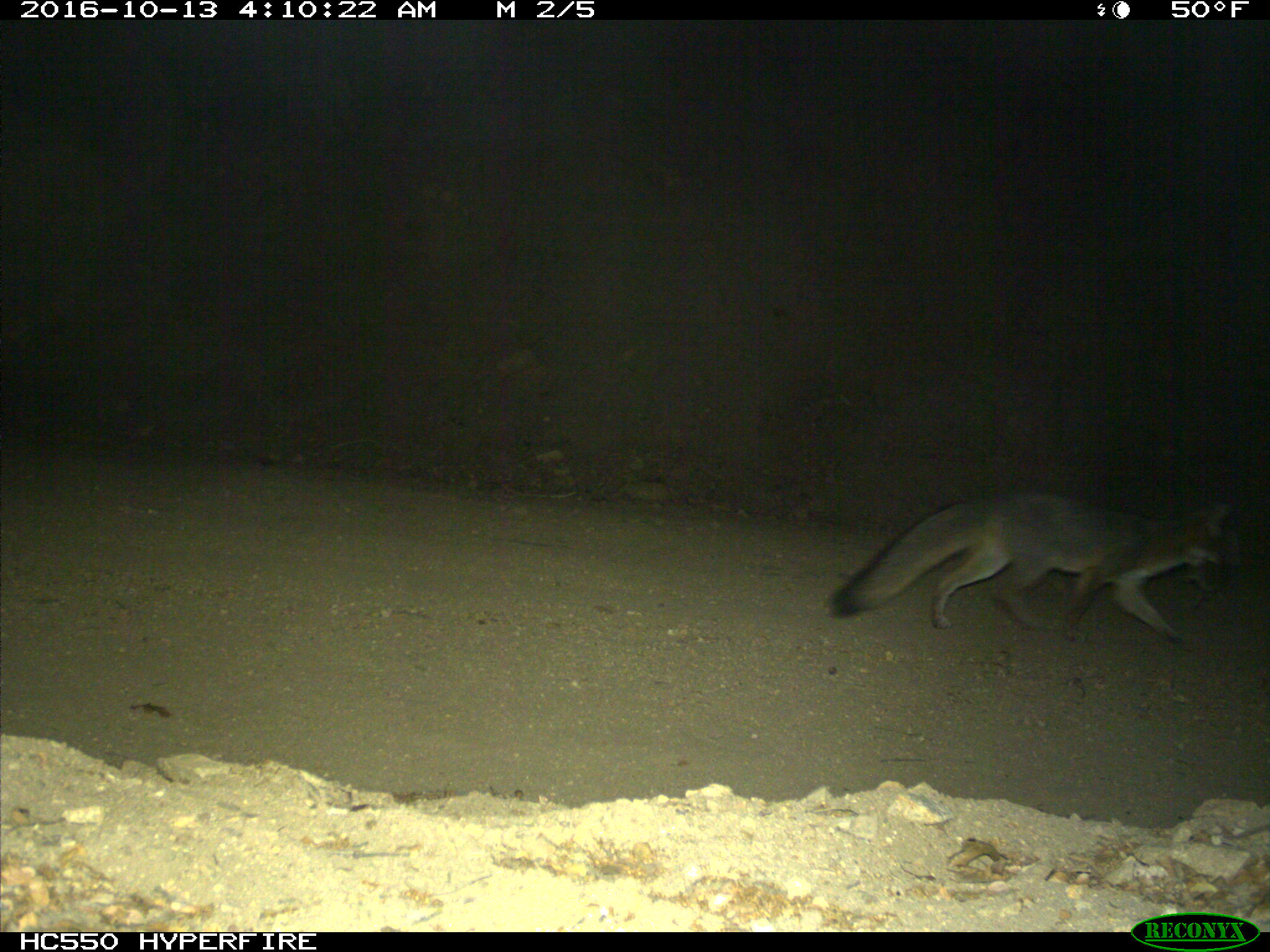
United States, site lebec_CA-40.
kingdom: Animalia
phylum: Chordata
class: Mammalia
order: Carnivora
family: Canidae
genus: Urocyon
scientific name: Urocyon cinereoargenteus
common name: gray fox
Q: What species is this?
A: Urocyon cinereoargenteus (gray fox).